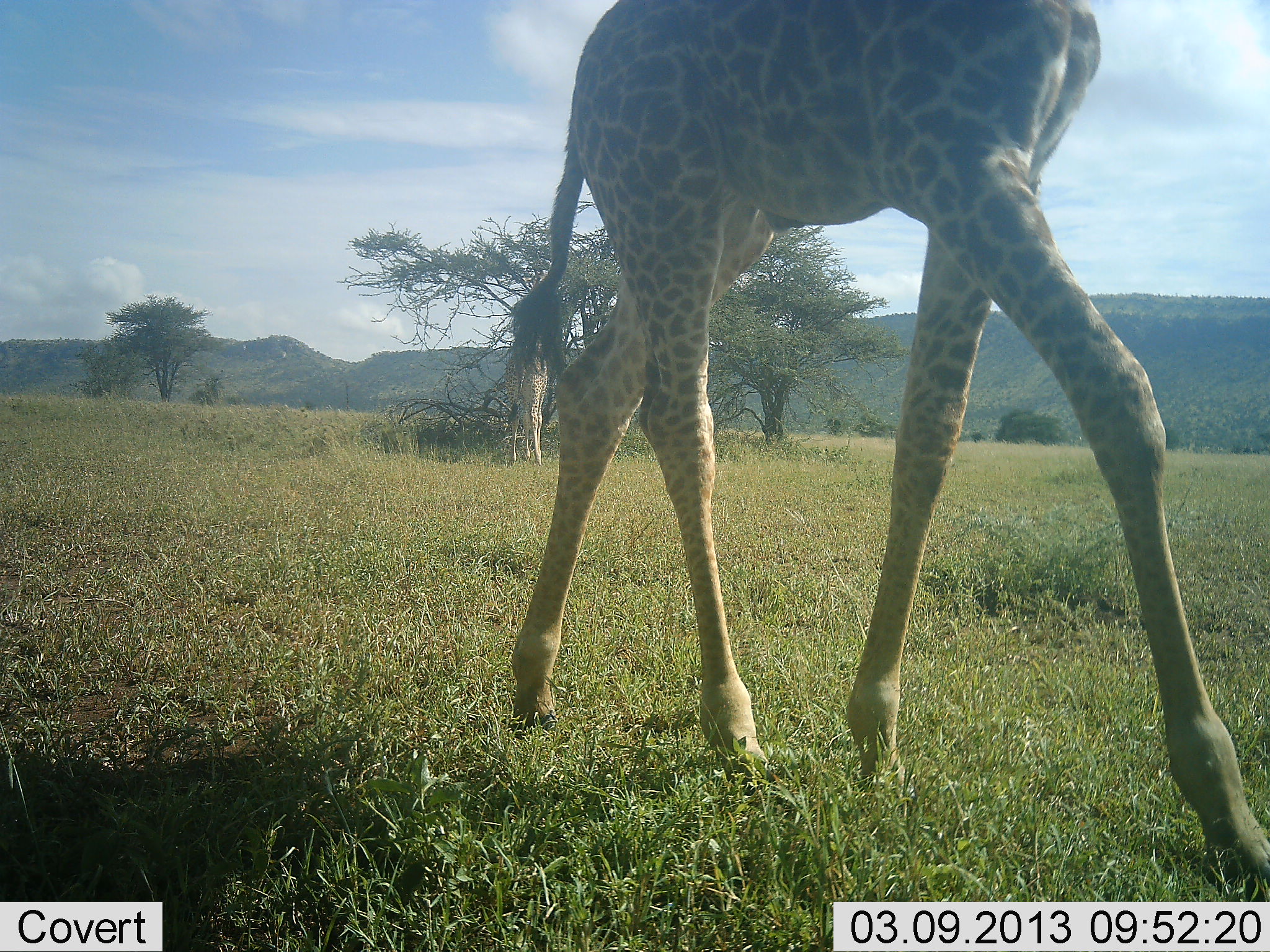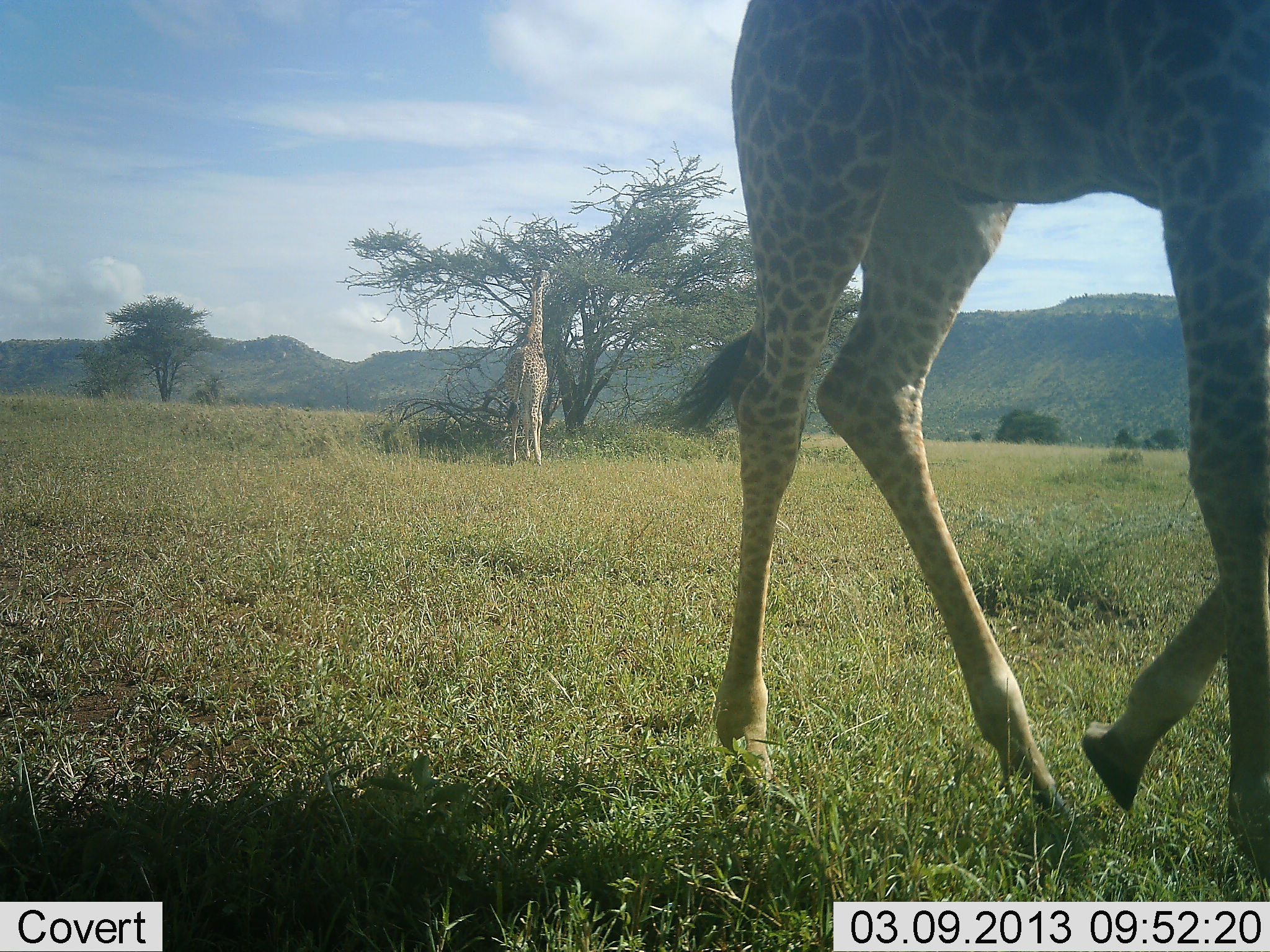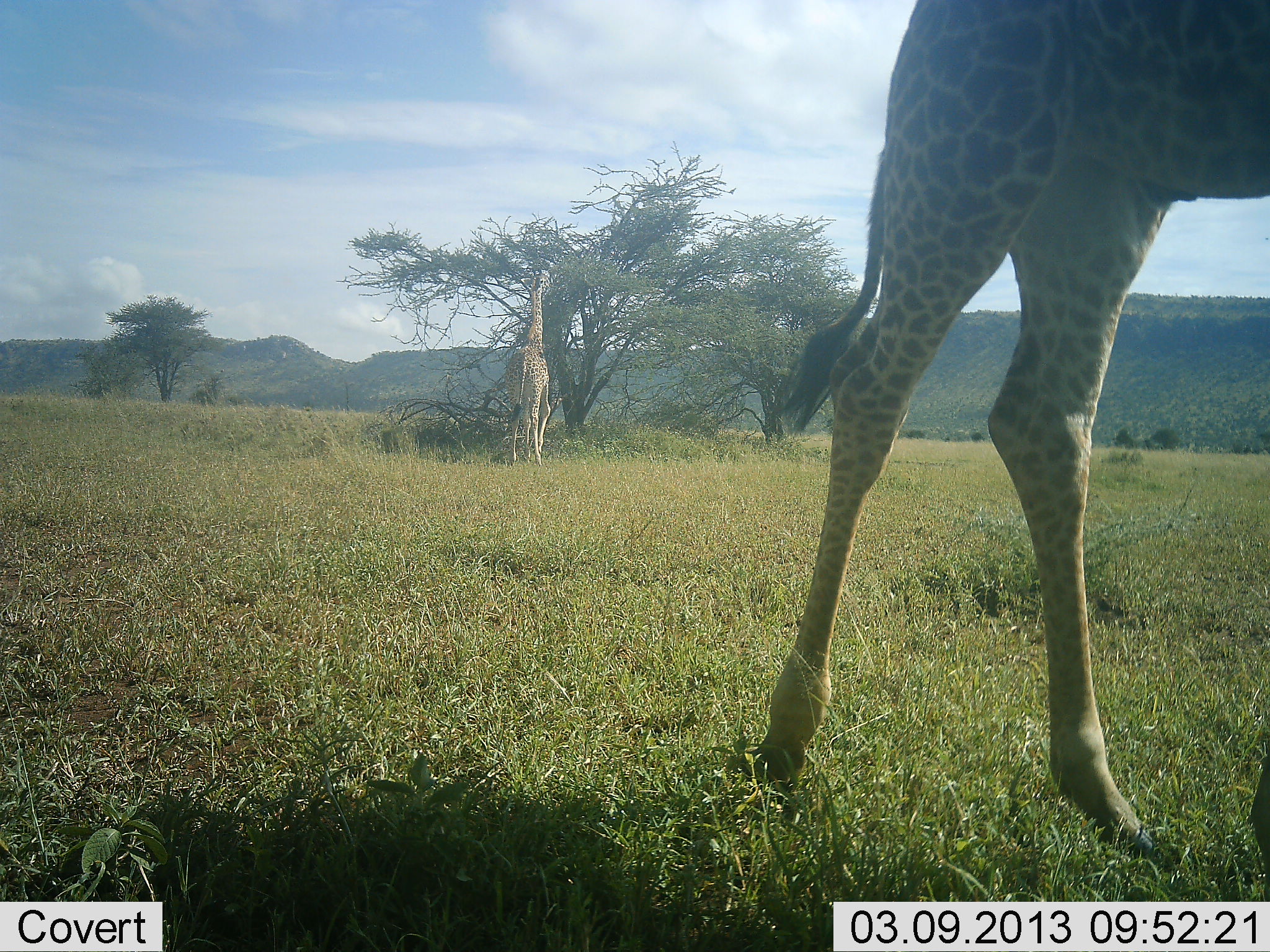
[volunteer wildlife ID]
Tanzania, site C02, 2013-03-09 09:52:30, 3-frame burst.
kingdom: Animalia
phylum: Chordata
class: Mammalia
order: Artiodactyla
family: Giraffidae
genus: Giraffa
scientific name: Giraffa camelopardalis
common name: giraffe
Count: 2.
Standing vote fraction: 32%.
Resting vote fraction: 0%.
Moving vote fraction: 77%.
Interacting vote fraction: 0%.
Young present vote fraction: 0%.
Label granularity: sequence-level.